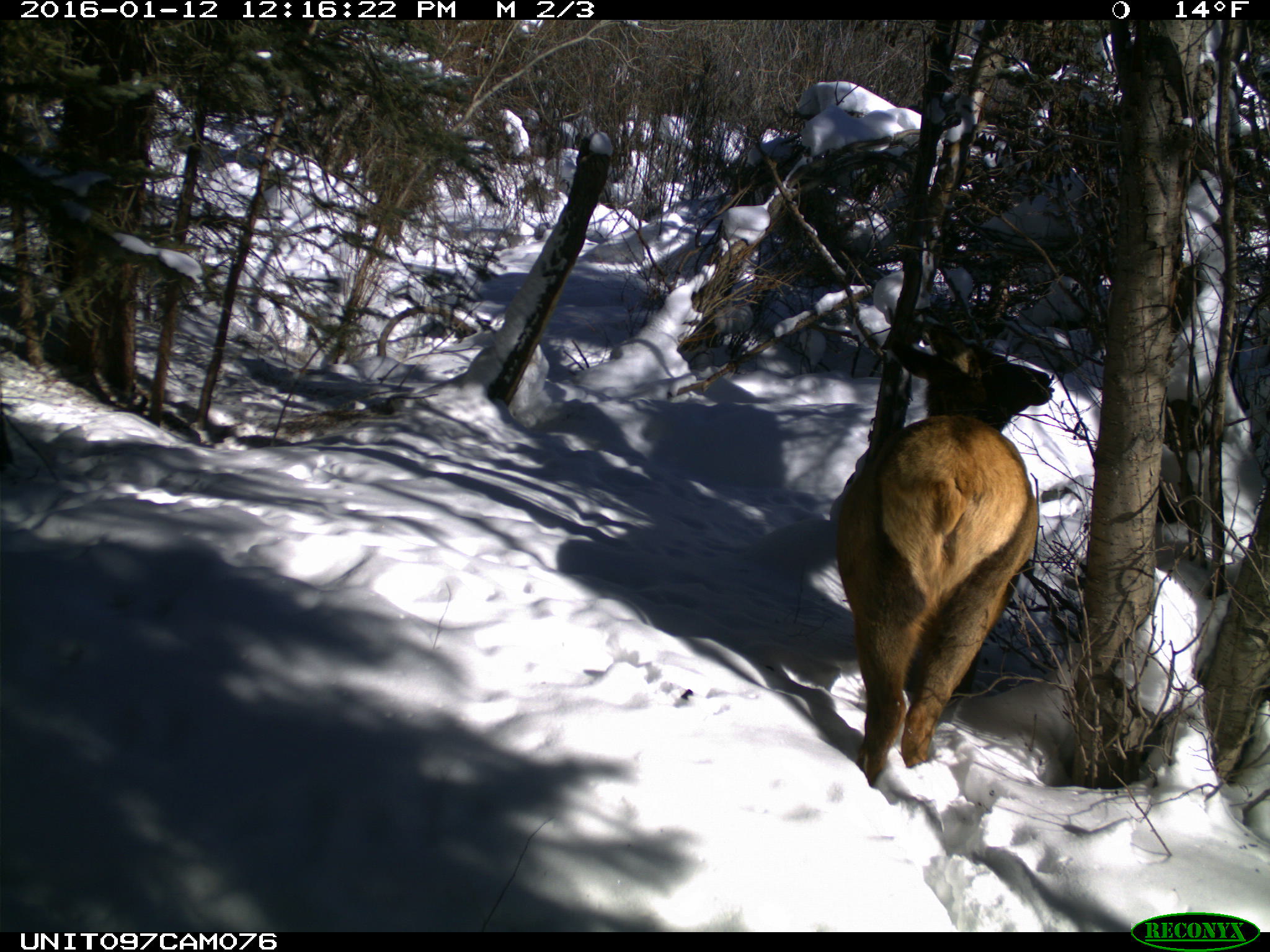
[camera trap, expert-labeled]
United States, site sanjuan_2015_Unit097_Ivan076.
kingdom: Animalia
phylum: Chordata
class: Mammalia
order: Artiodactyla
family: Cervidae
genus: Cervus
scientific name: Cervus elaphus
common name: red deer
Cervus elaphus (red deer).